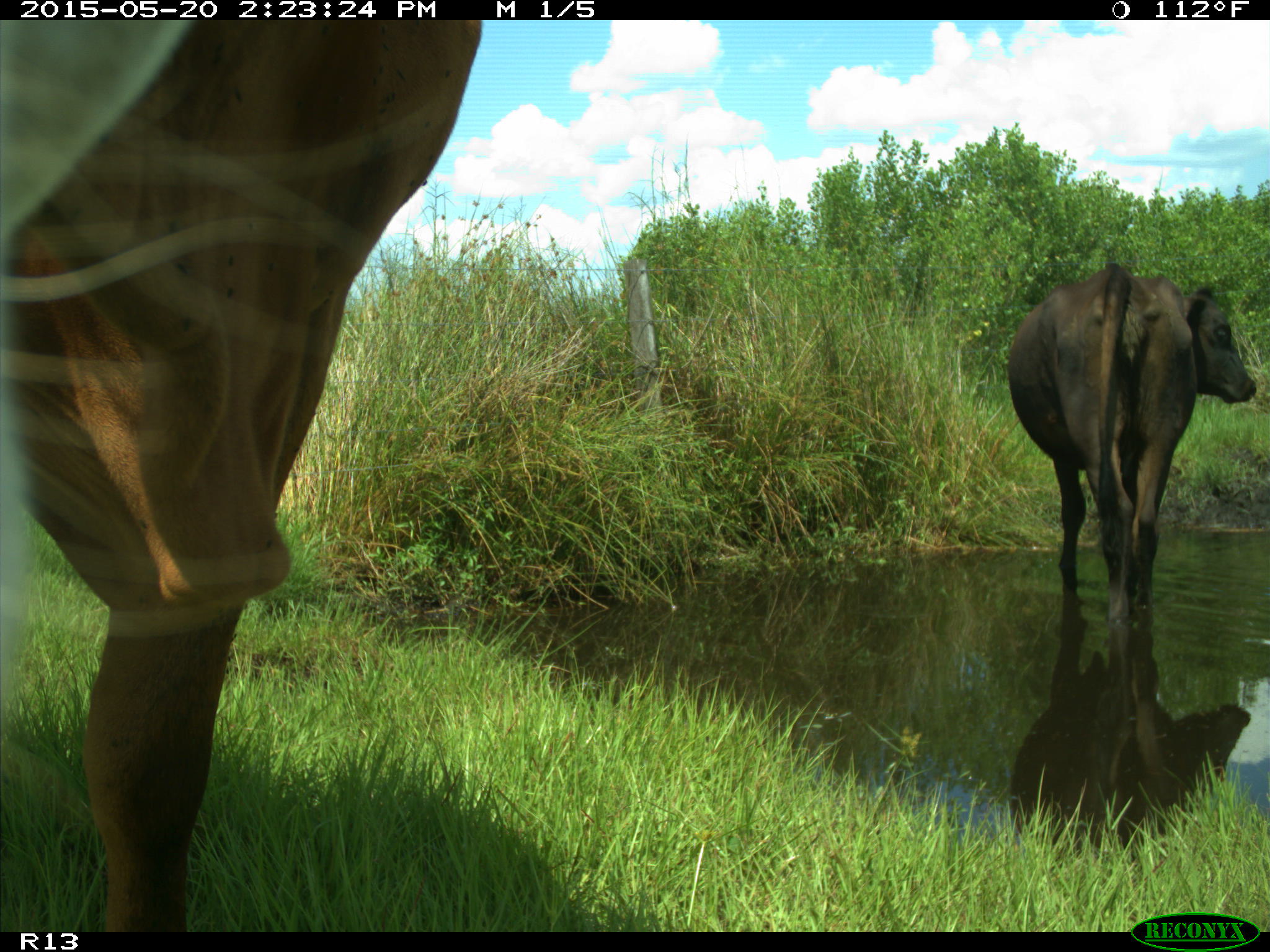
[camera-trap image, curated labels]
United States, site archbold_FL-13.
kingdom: Animalia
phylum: Chordata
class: Mammalia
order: Artiodactyla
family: Bovidae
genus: Bos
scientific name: Bos taurus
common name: domestic cow